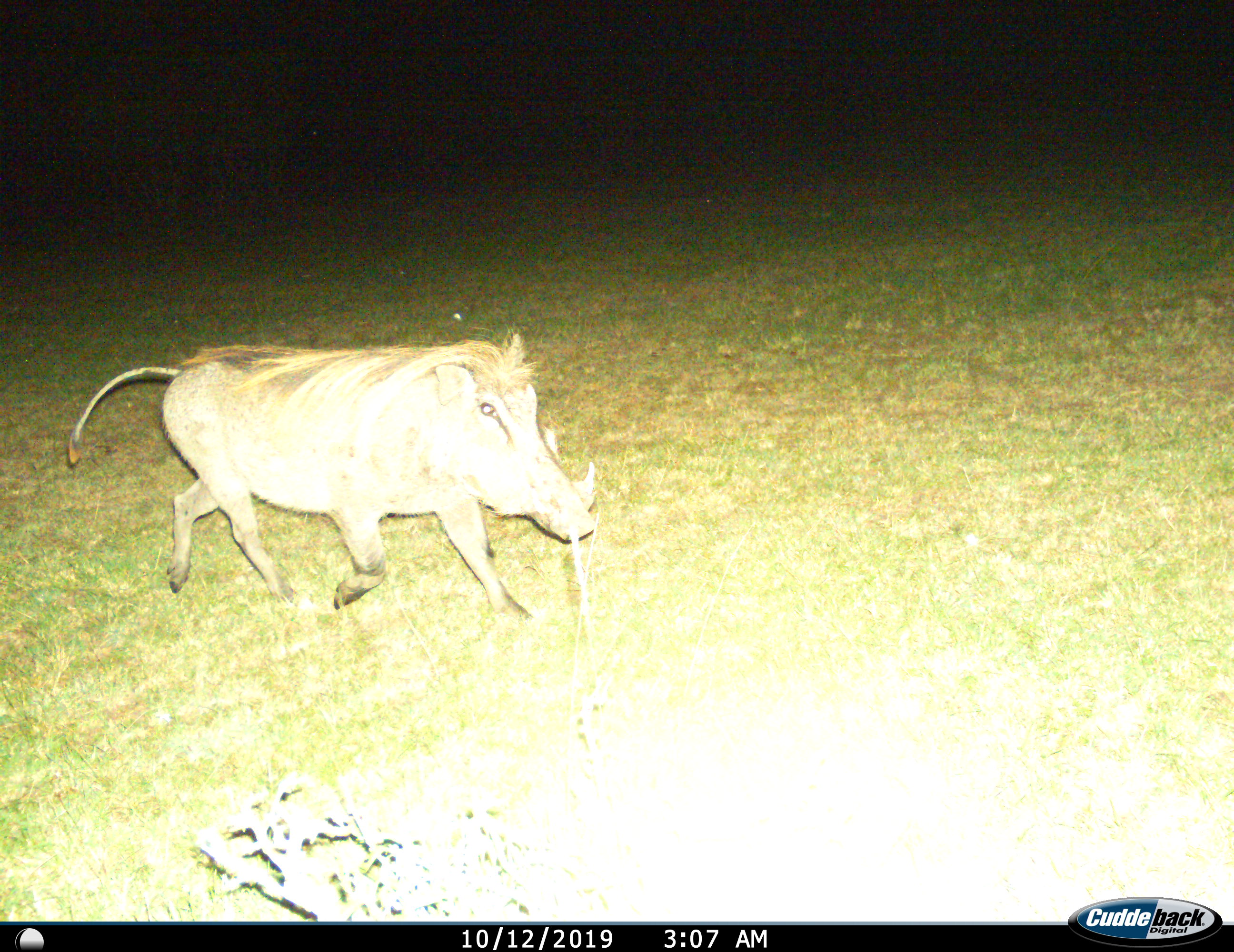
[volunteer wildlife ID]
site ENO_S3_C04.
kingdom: Animalia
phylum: Chordata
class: Mammalia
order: Artiodactyla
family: Suidae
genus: Phacochoerus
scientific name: Phacochoerus africanus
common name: warthog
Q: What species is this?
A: Warthog (Phacochoerus africanus).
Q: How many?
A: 1.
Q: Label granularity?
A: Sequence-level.